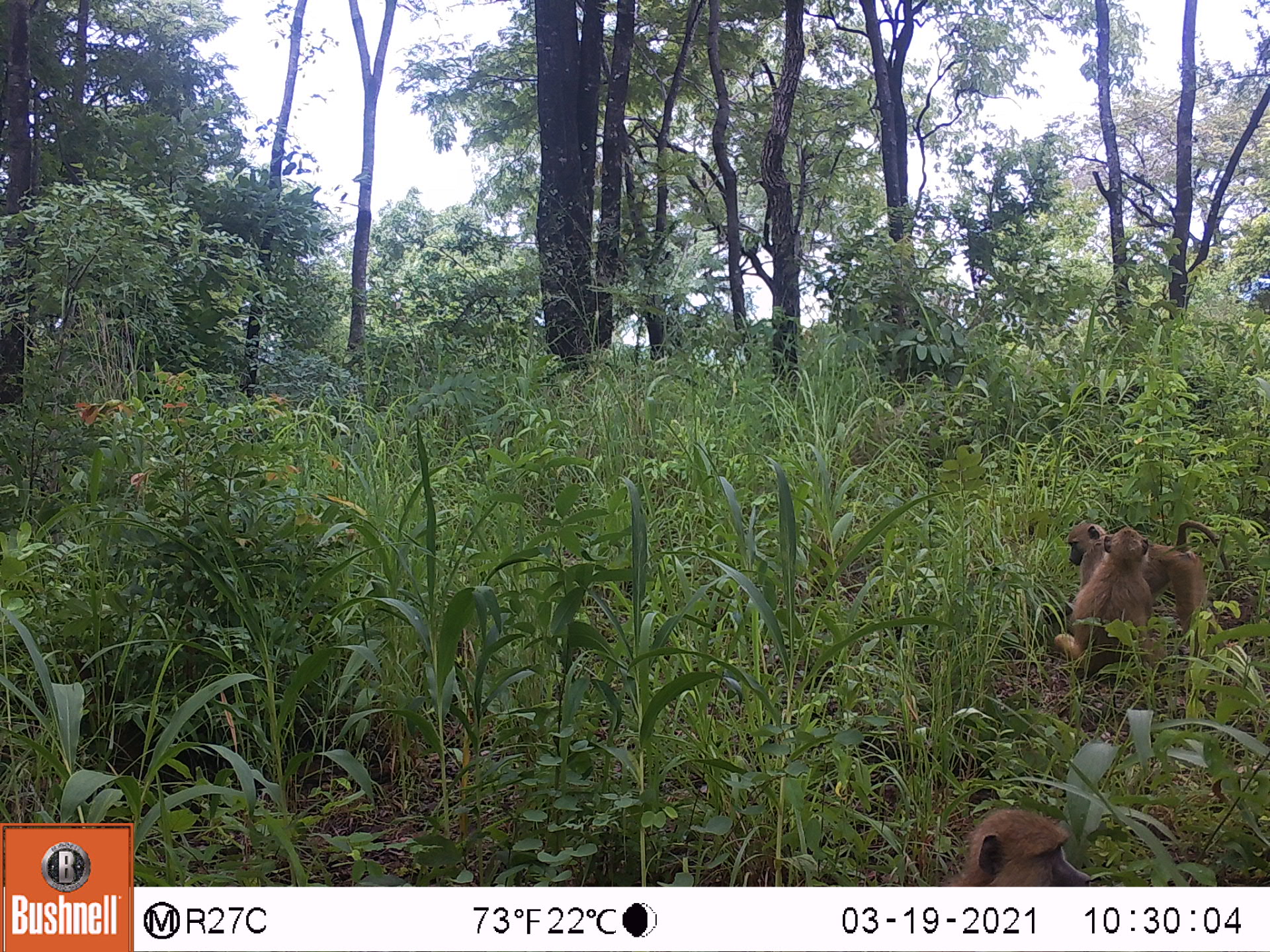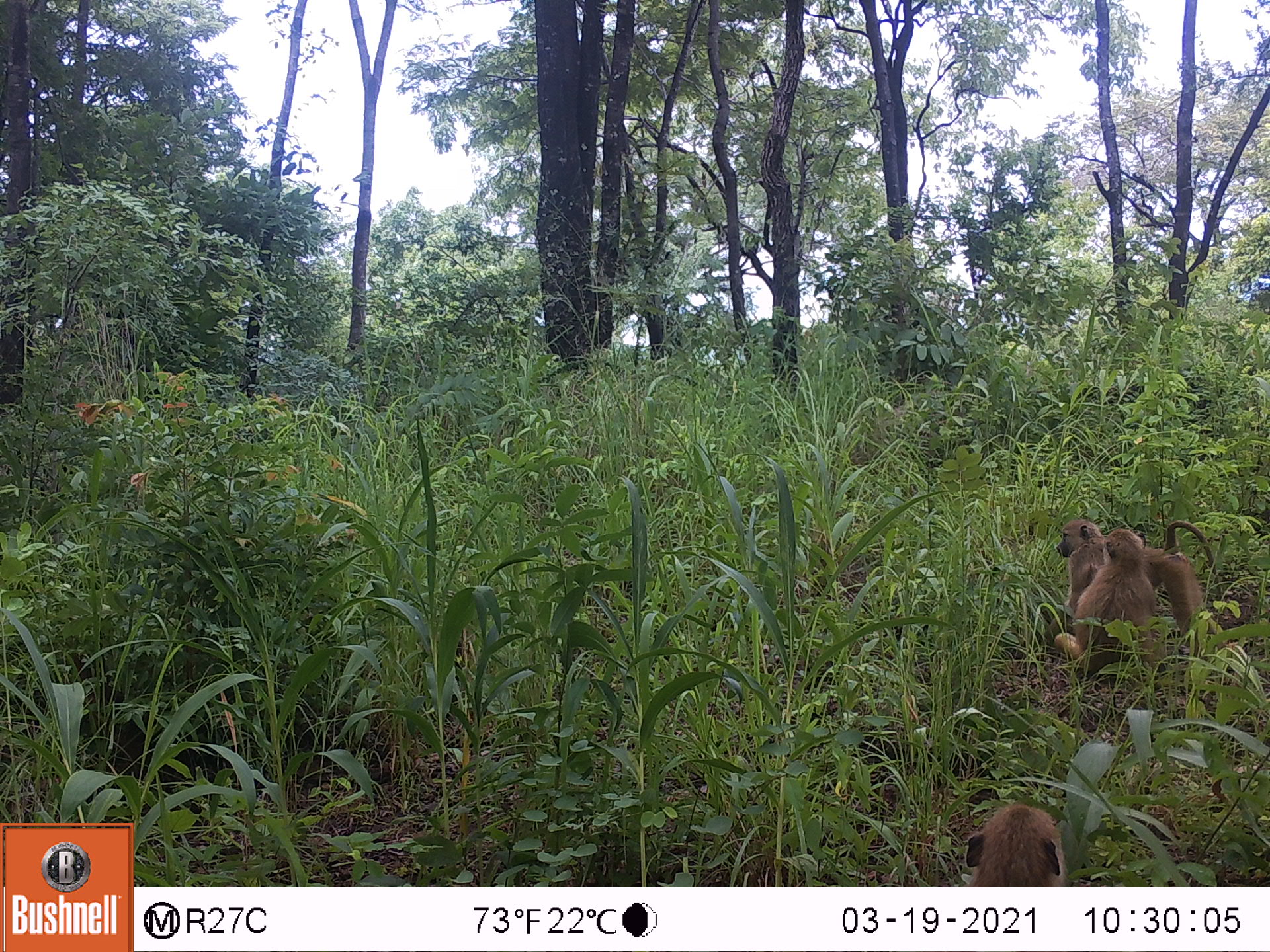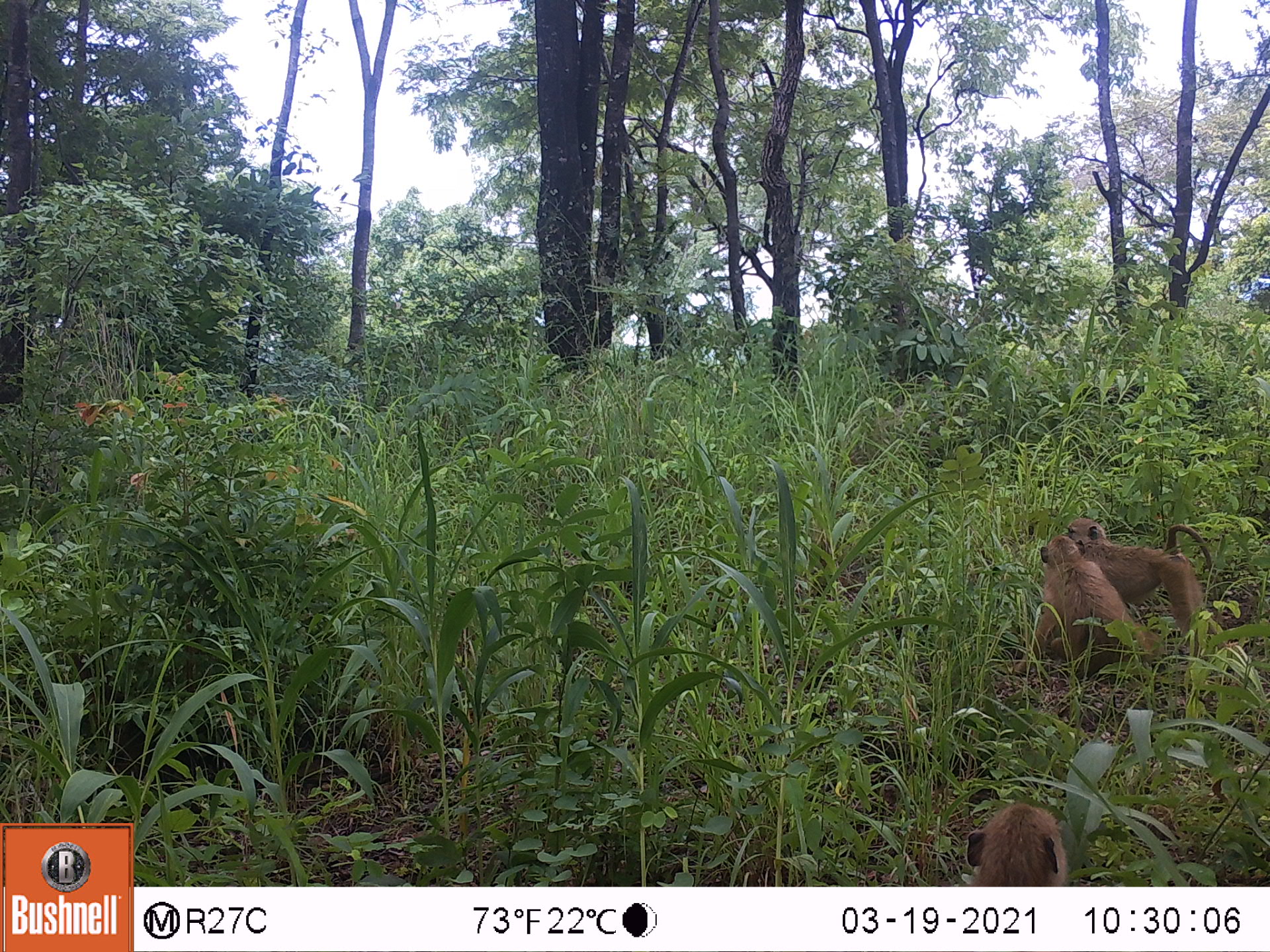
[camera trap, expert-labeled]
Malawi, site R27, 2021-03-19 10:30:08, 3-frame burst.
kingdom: Animalia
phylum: Chordata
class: Mammalia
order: Primates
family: Cercopithecidae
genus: Papio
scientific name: Papio cynocephalus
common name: yellow baboon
Yellow baboon (Papio cynocephalus), count 3.